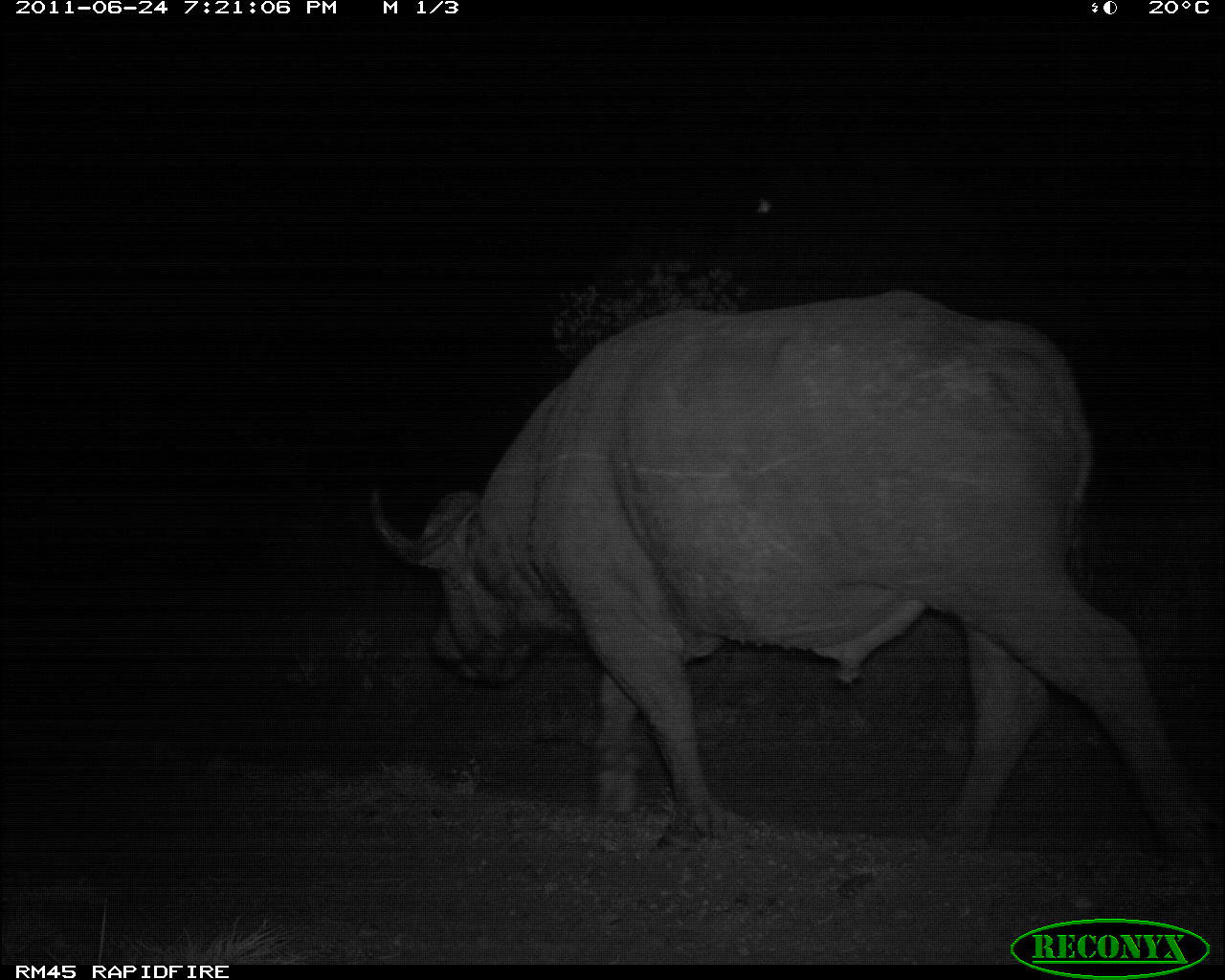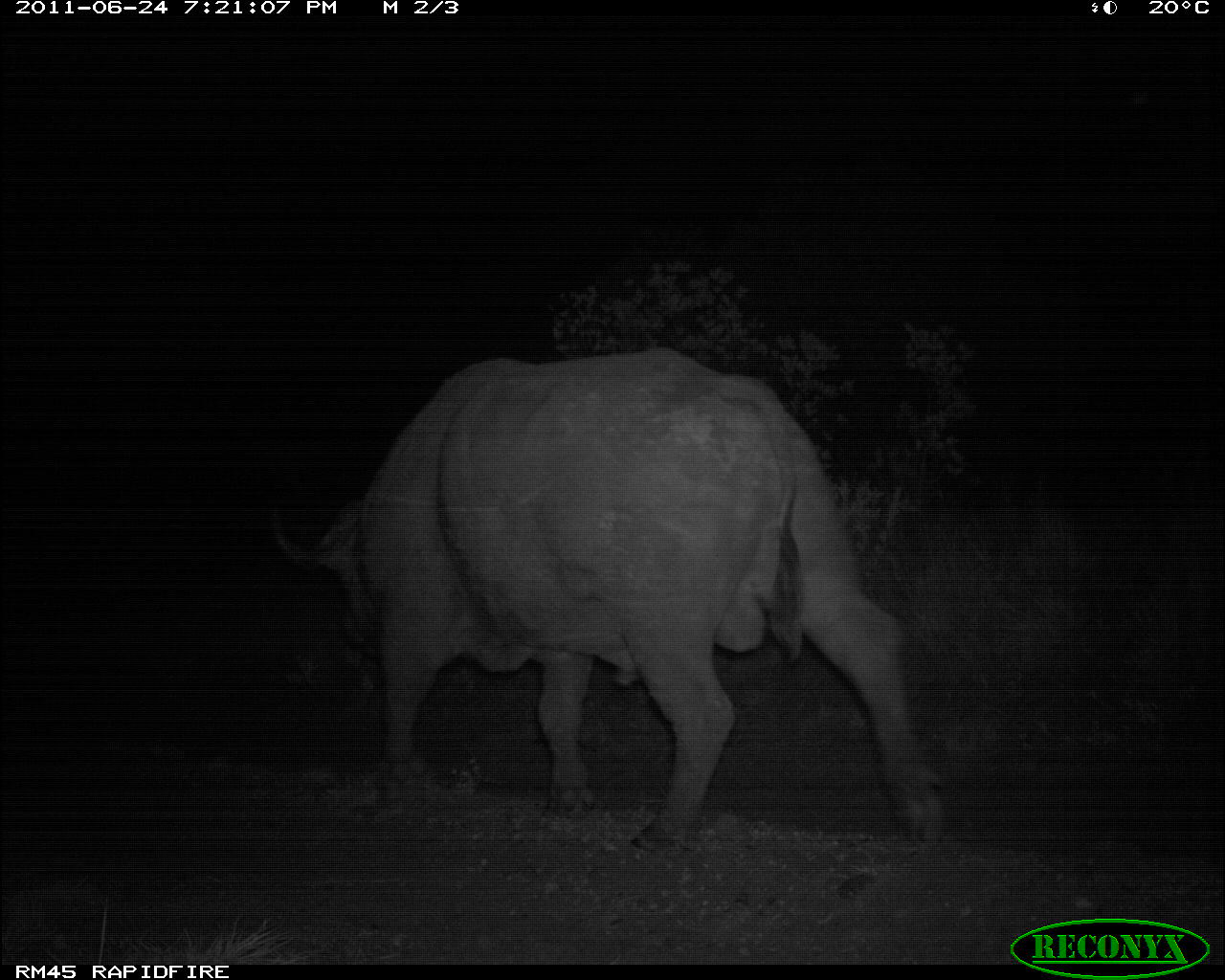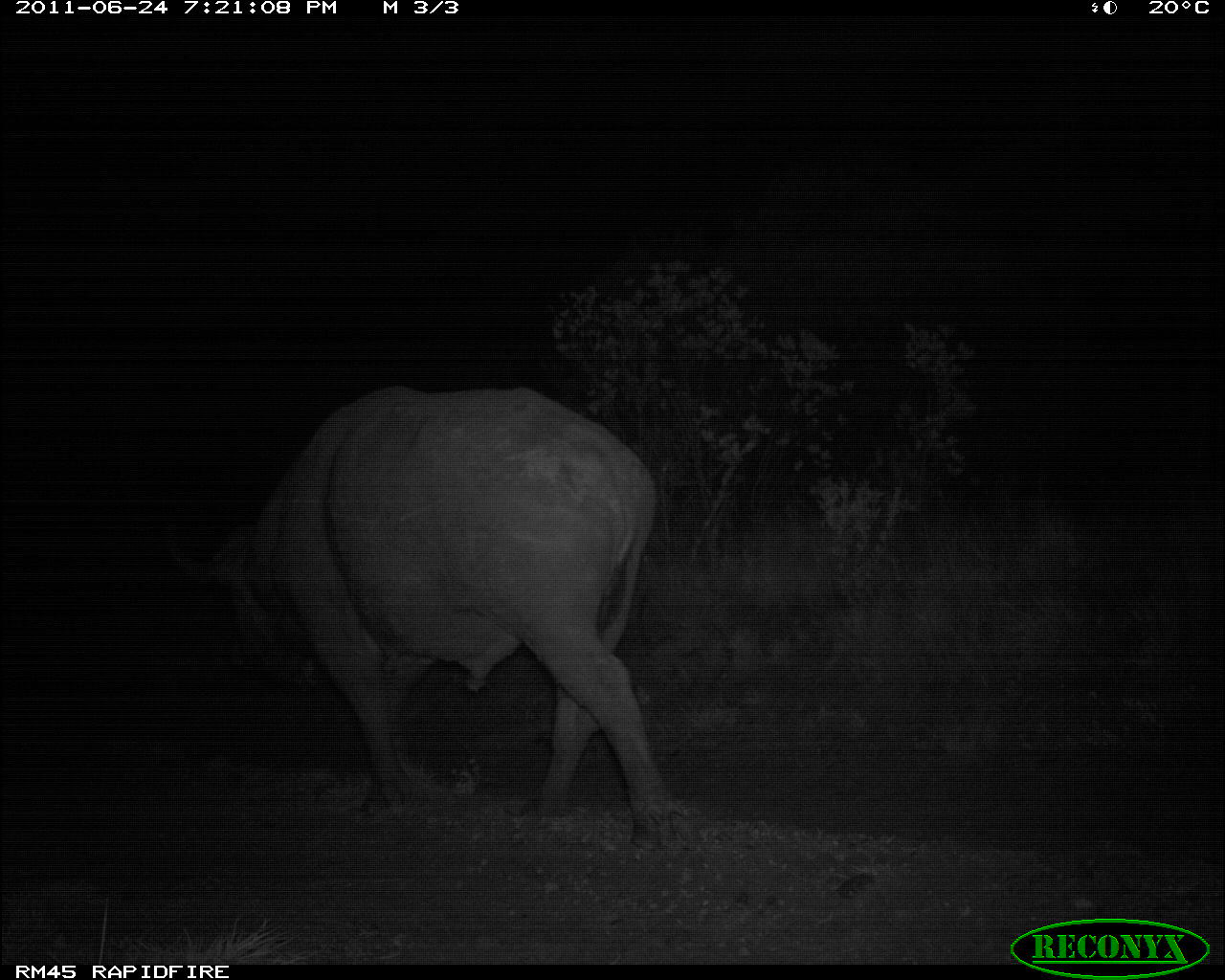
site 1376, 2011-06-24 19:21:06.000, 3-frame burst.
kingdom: Animalia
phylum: Chordata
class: Mammalia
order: Artiodactyla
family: Bovidae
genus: Syncerus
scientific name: Syncerus caffer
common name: african buffalo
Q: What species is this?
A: Syncerus caffer (african buffalo).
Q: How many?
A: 1.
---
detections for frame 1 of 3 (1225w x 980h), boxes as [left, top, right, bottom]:
syncerus caffer: [357, 283, 1224, 869]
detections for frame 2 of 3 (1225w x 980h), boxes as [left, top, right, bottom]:
syncerus caffer: [268, 356, 941, 845]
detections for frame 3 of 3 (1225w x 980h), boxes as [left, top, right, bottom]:
syncerus caffer: [160, 382, 680, 843]